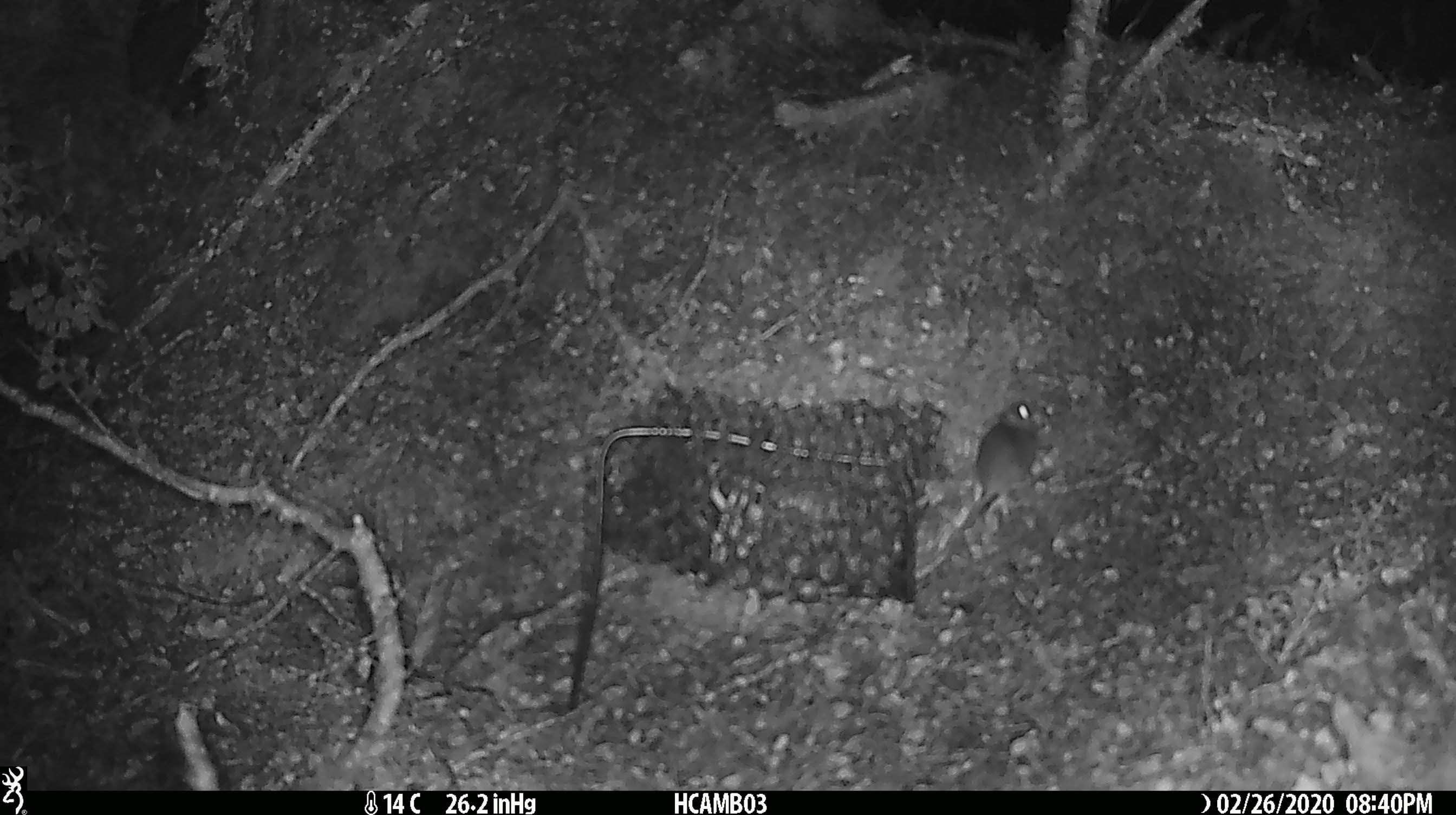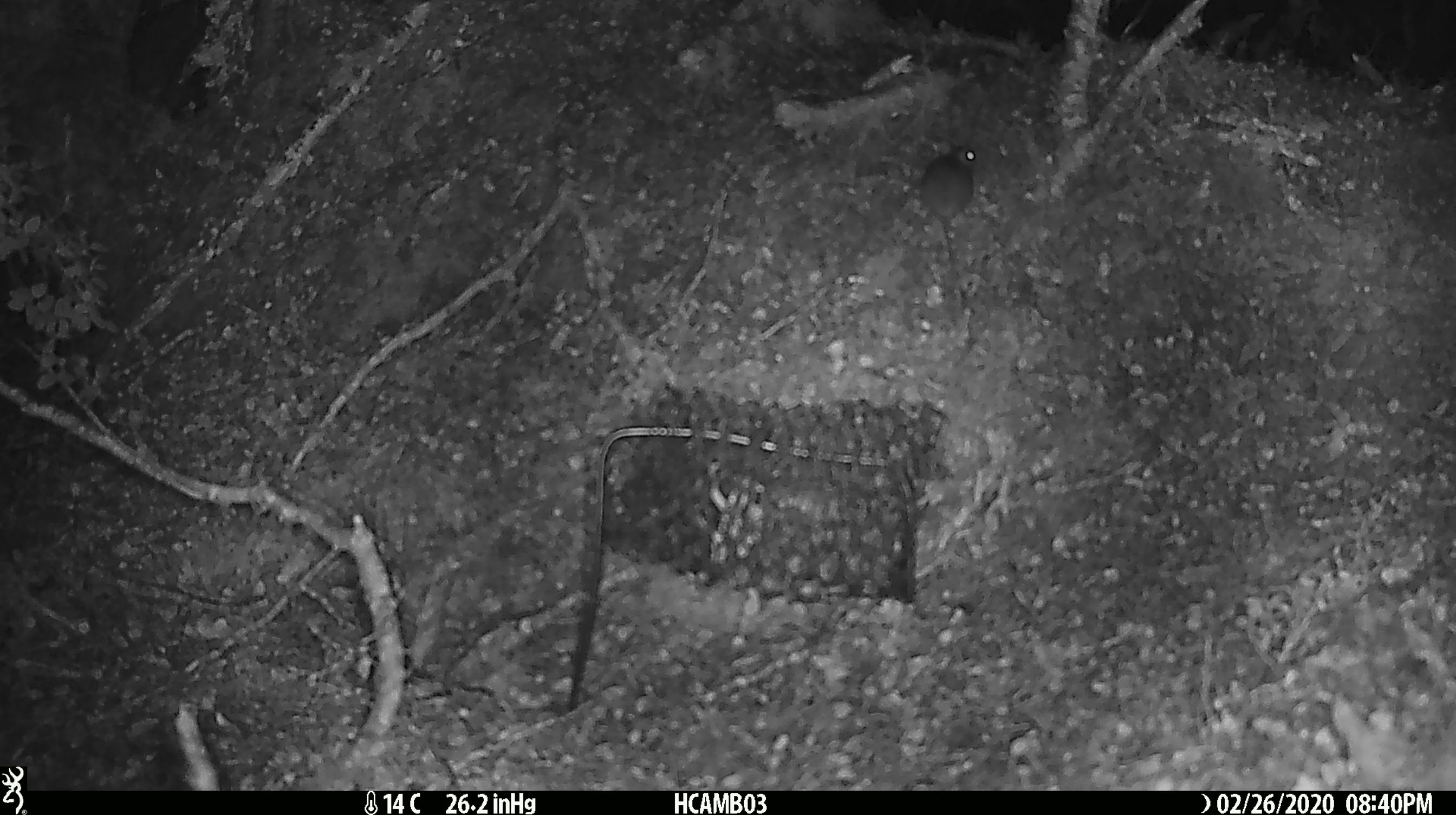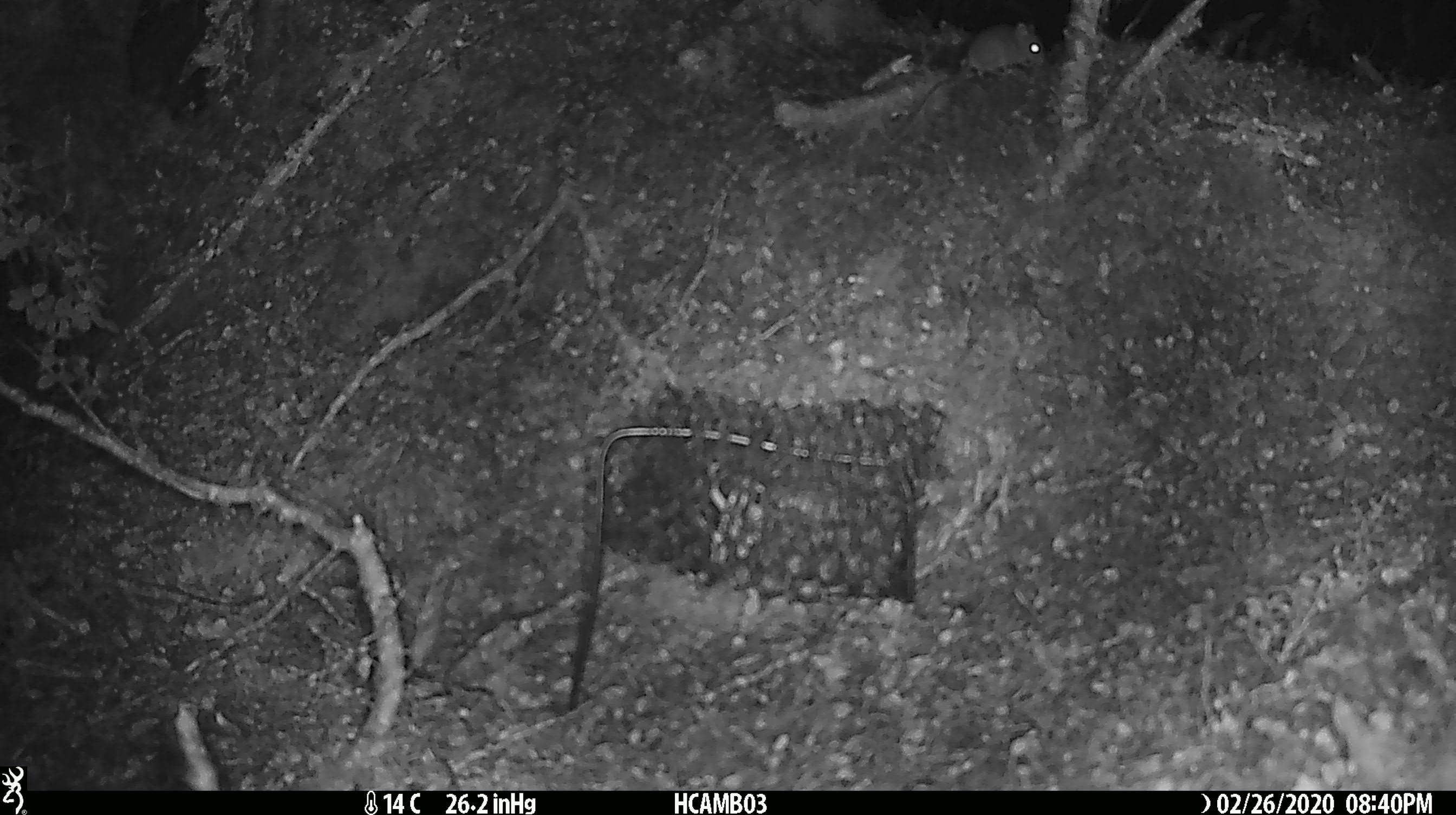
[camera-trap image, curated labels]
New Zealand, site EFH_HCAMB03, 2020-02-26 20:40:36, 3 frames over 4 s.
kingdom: Animalia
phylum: Chordata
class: Mammalia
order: Rodentia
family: Muridae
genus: Mus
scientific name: Mus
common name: mouse